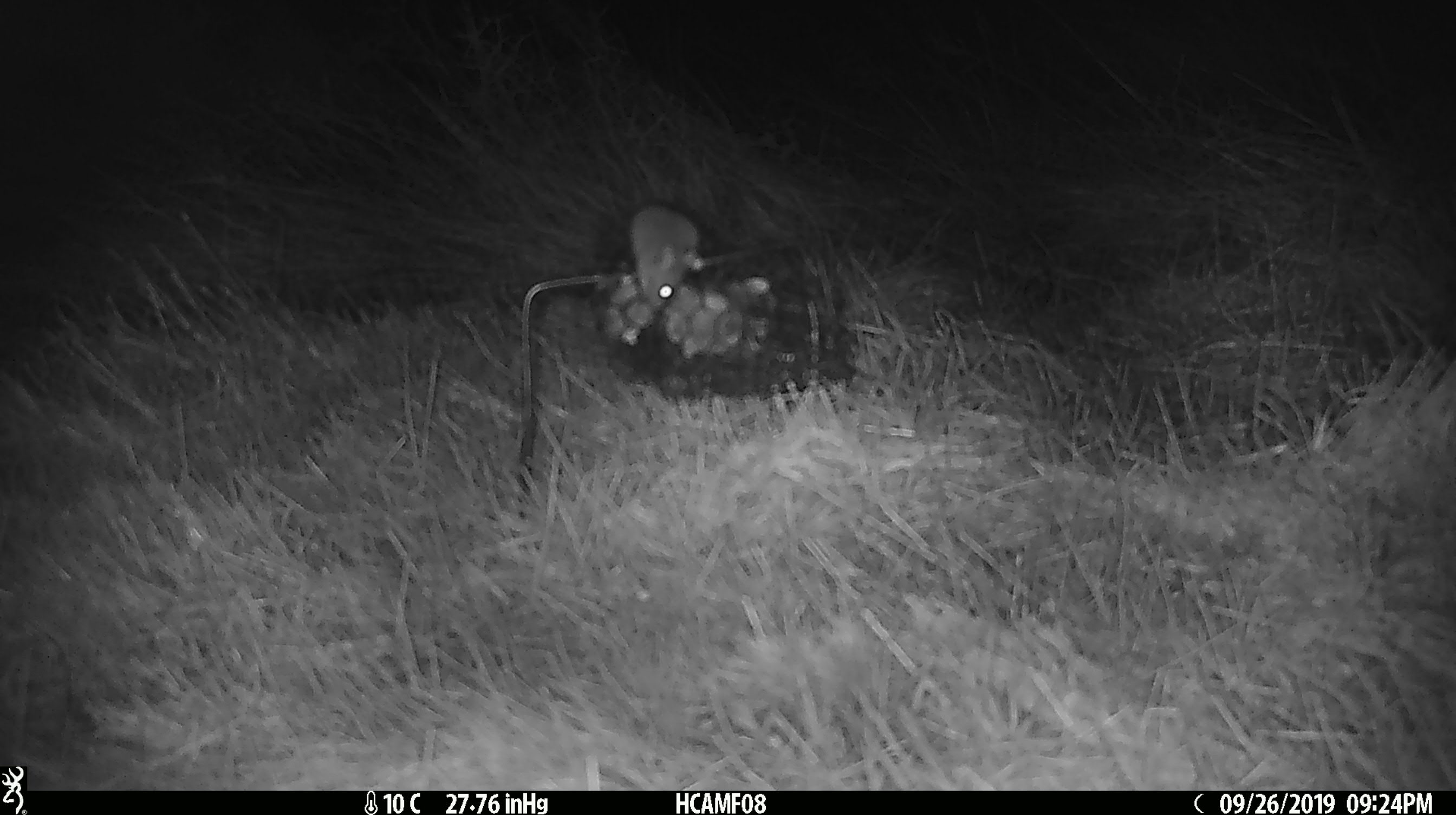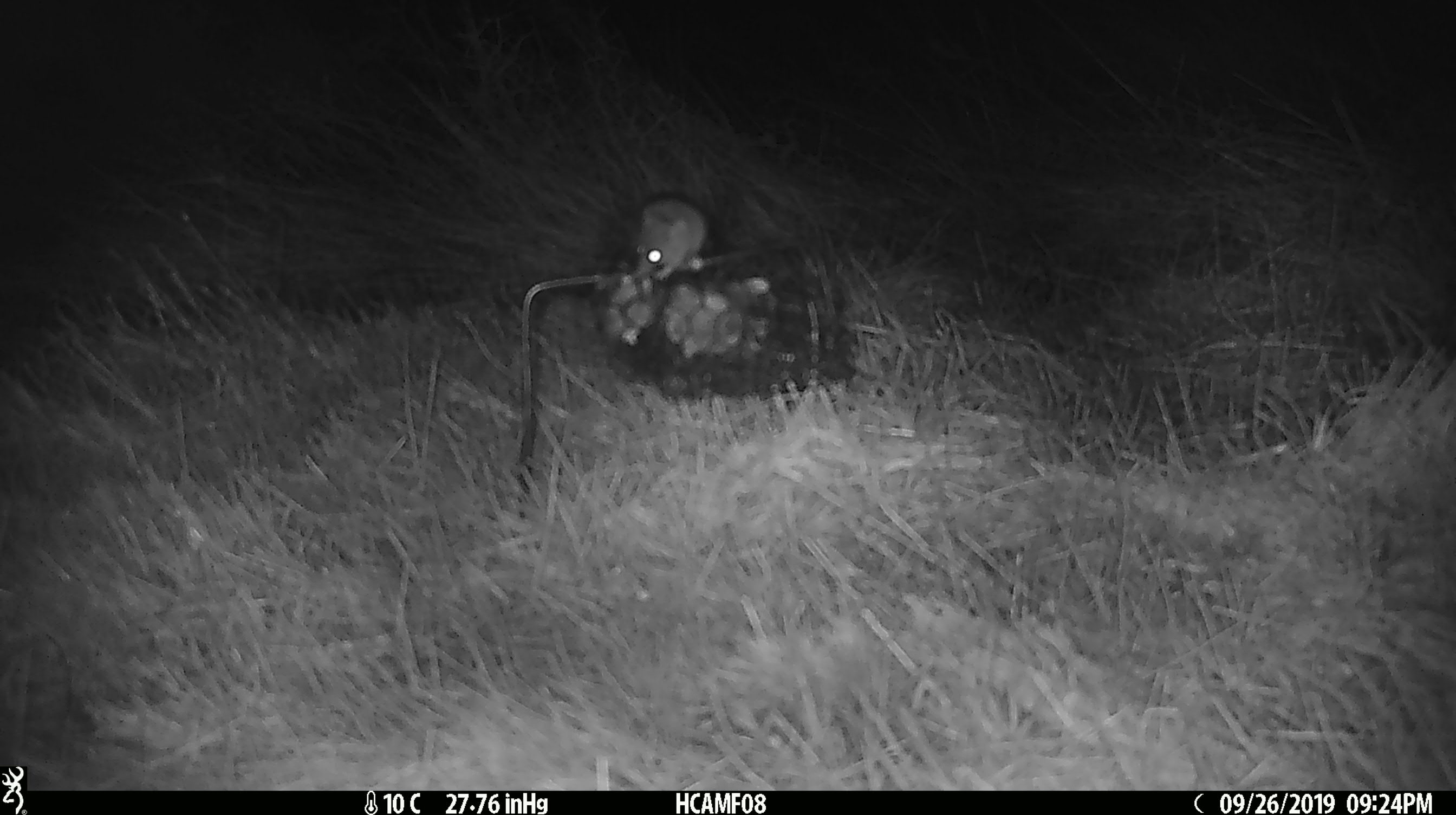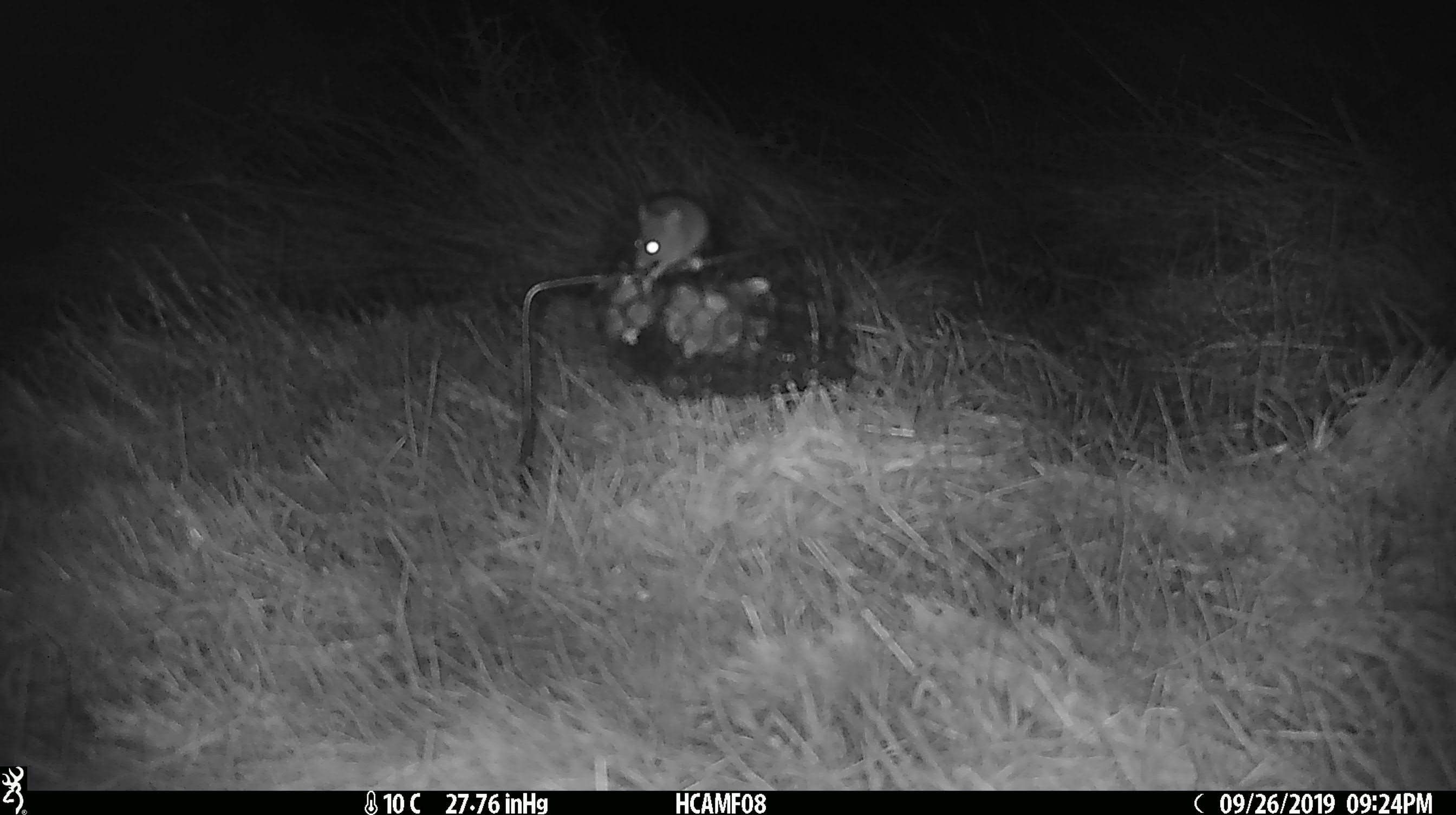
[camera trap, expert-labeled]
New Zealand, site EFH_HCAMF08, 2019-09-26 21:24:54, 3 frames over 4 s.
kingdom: Animalia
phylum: Chordata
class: Mammalia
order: Rodentia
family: Muridae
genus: Mus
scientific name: Mus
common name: mouse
Mouse (Mus).